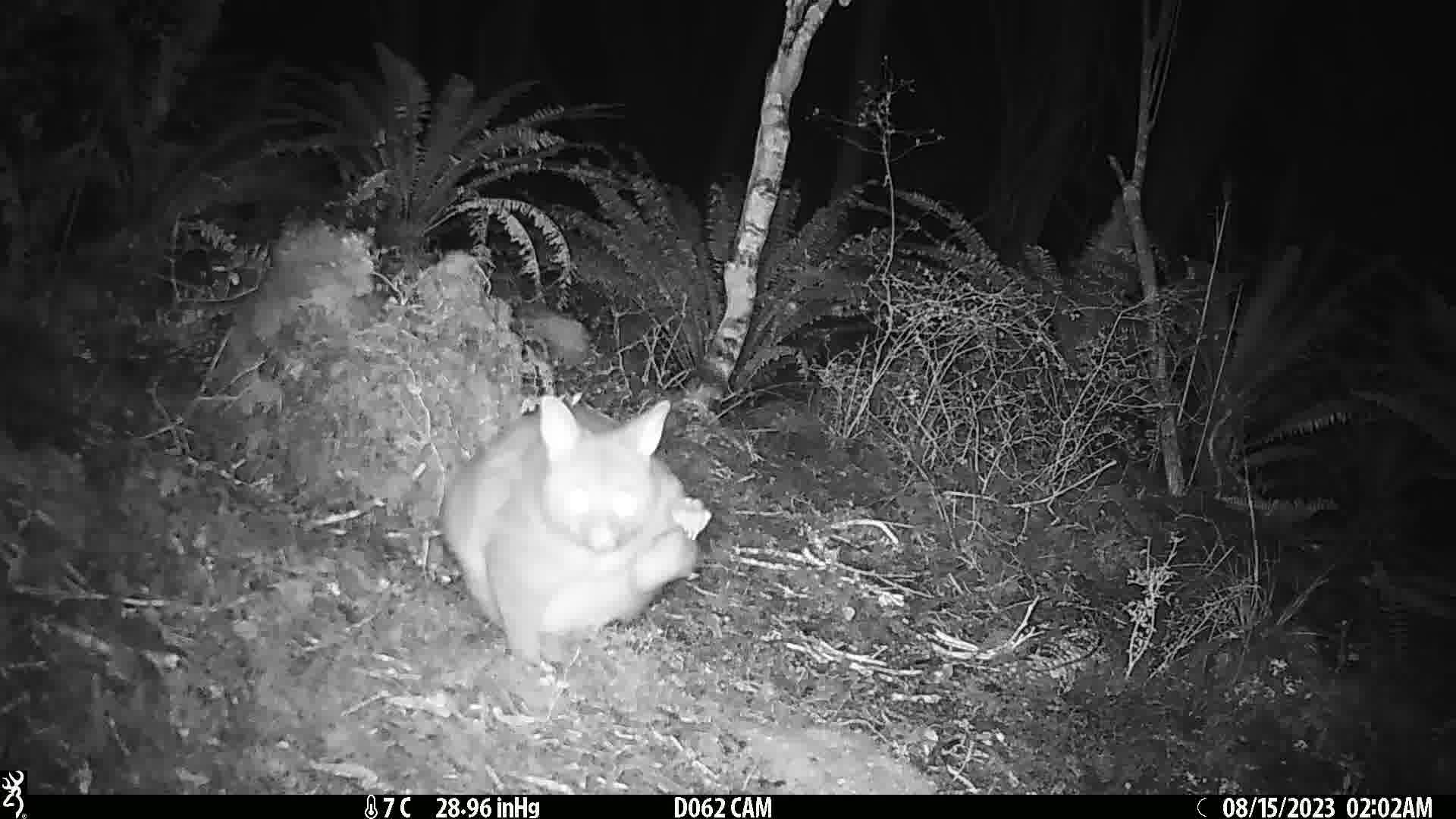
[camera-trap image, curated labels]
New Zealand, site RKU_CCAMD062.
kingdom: Animalia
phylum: Chordata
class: Mammalia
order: Diprotodontia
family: Phalangeridae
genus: Trichosurus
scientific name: Trichosurus vulpecula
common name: common brushtail possum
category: possum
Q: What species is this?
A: Possum (common brushtail possum) (Trichosurus vulpecula).